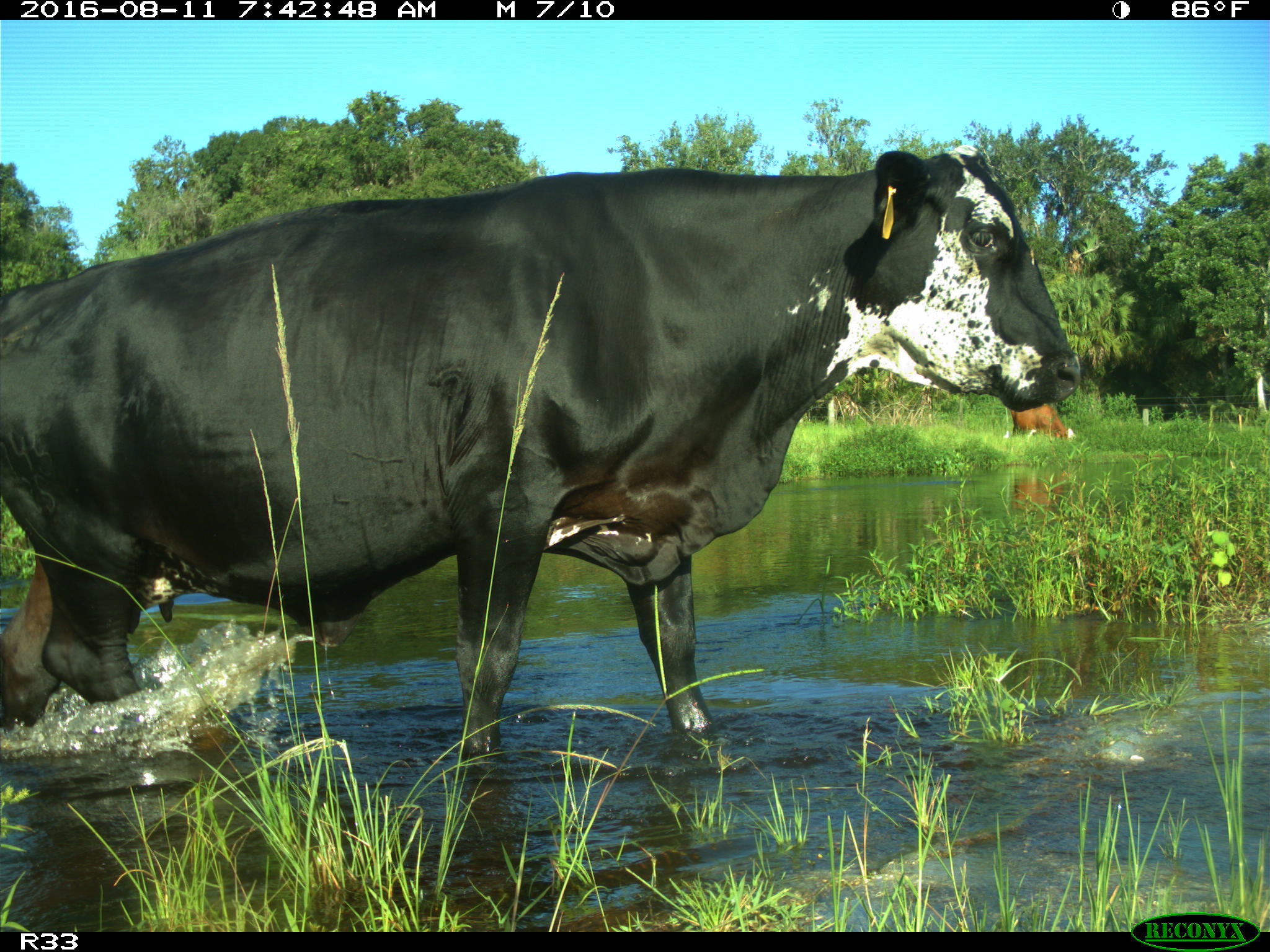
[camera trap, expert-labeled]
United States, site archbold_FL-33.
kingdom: Animalia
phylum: Chordata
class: Mammalia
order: Artiodactyla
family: Bovidae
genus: Bos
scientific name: Bos taurus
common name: domestic cow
Bos taurus (domestic cow).